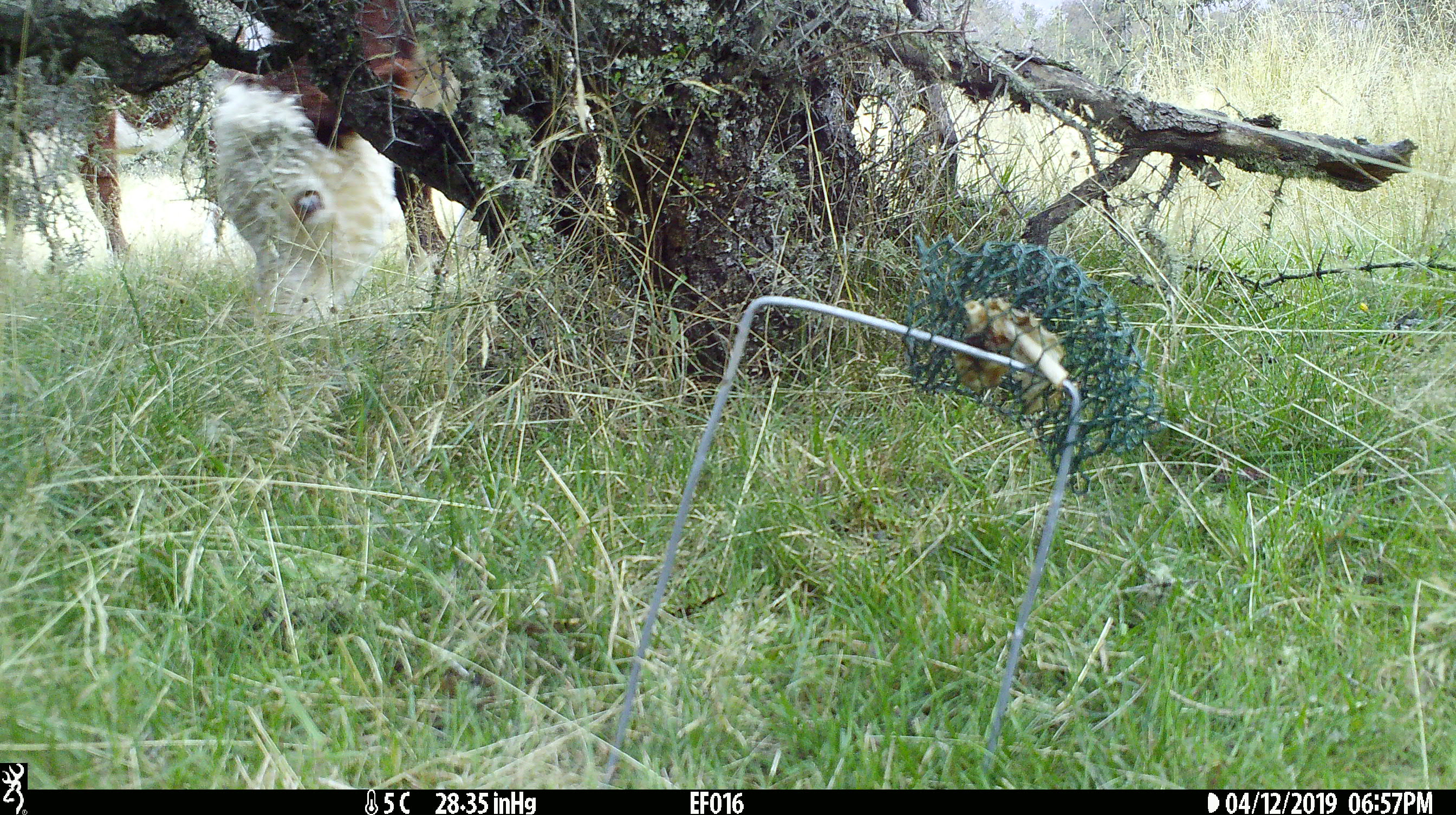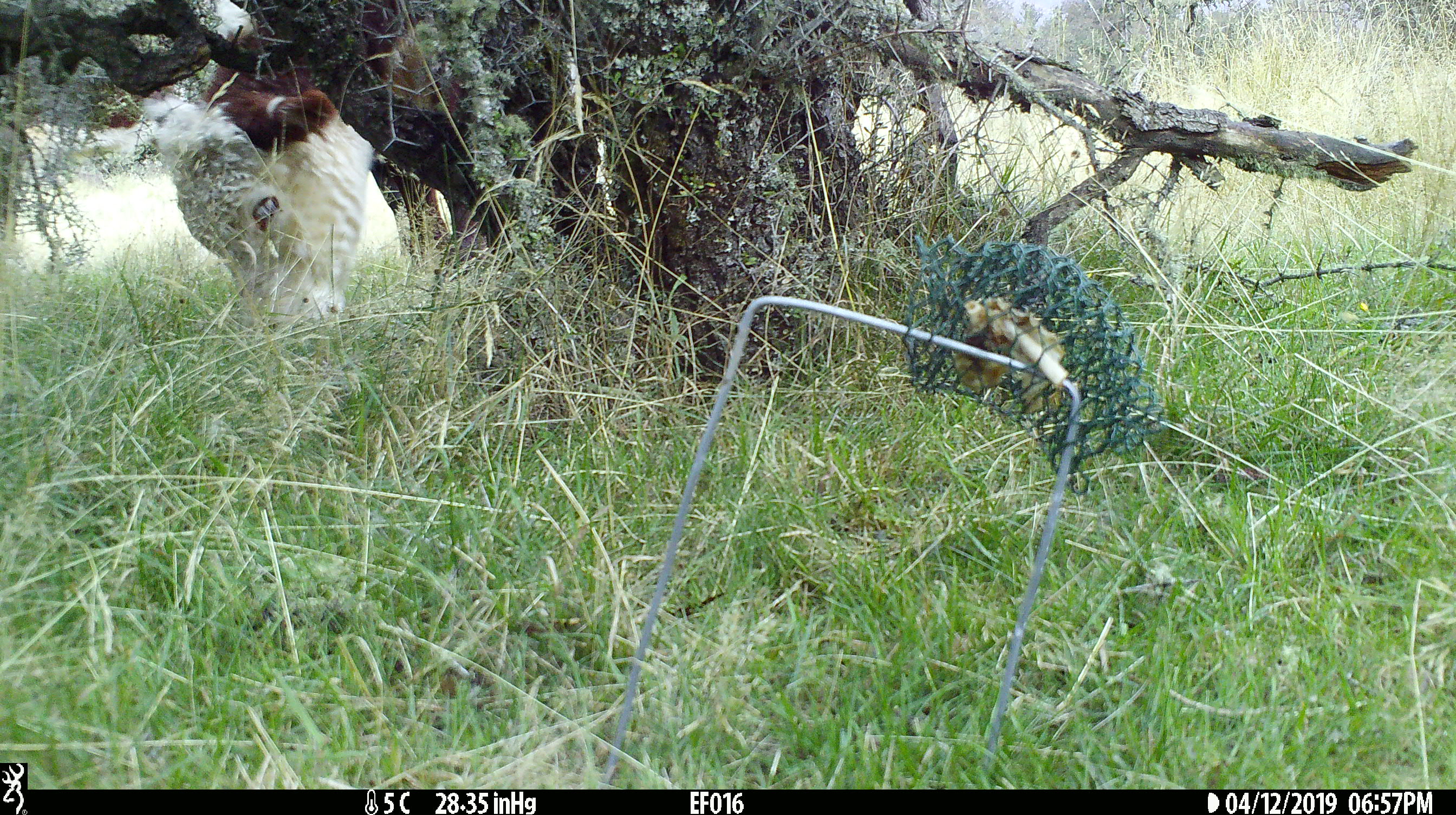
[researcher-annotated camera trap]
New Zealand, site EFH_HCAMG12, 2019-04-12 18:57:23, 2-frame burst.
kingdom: Animalia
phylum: Chordata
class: Mammalia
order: Artiodactyla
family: Bovidae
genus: Bos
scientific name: Bos taurus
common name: domestic cow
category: cow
Cow (domestic cow) (Bos taurus).